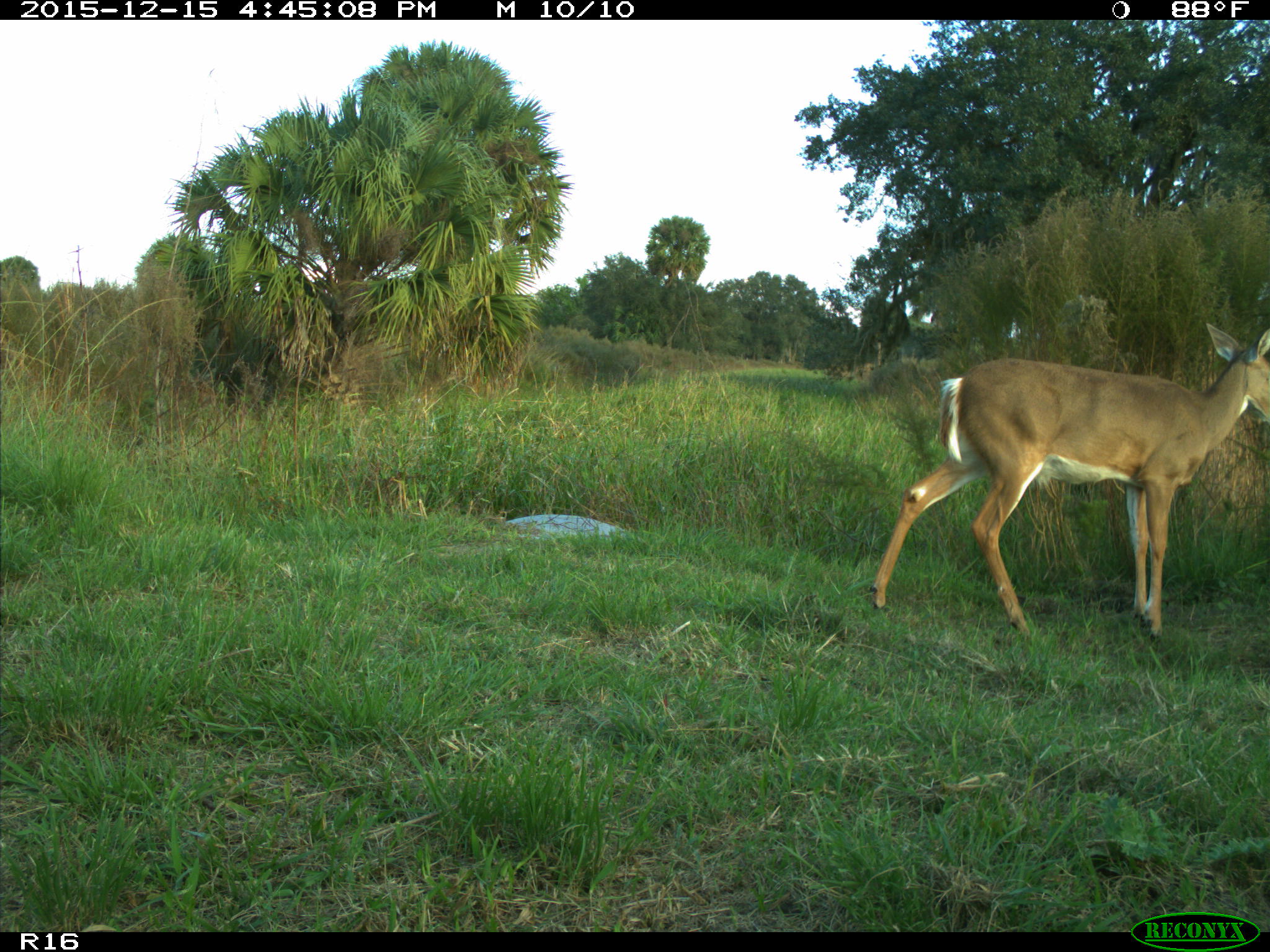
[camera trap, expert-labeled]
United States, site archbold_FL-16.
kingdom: Animalia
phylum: Chordata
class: Mammalia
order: Artiodactyla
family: Cervidae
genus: Odocoileus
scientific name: Odocoileus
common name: deer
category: unidentified deer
Unidentified deer (deer) (Odocoileus).